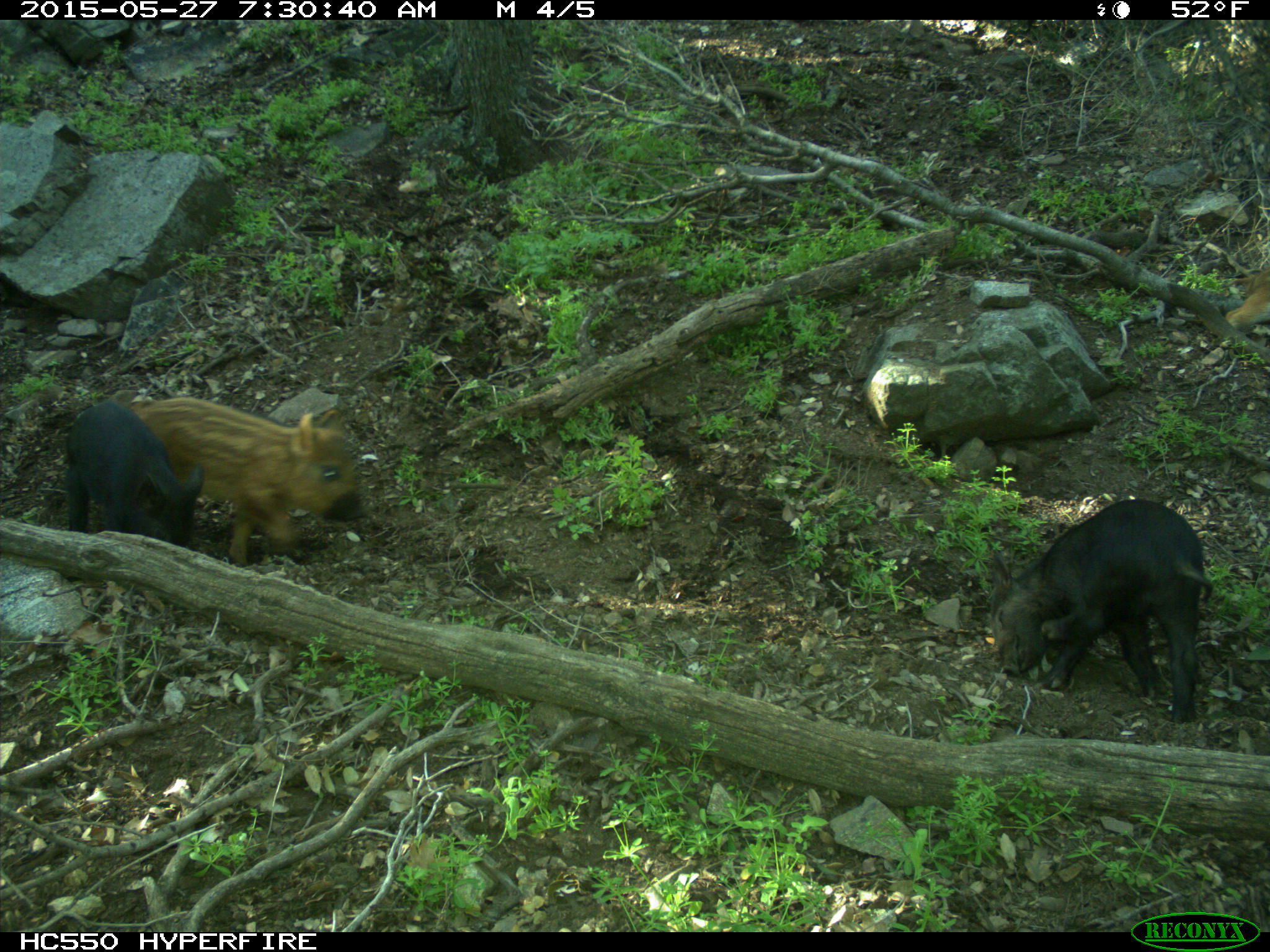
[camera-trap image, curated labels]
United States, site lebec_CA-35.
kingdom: Animalia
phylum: Chordata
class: Mammalia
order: Artiodactyla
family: Suidae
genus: Sus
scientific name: Sus scrofa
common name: wild boar